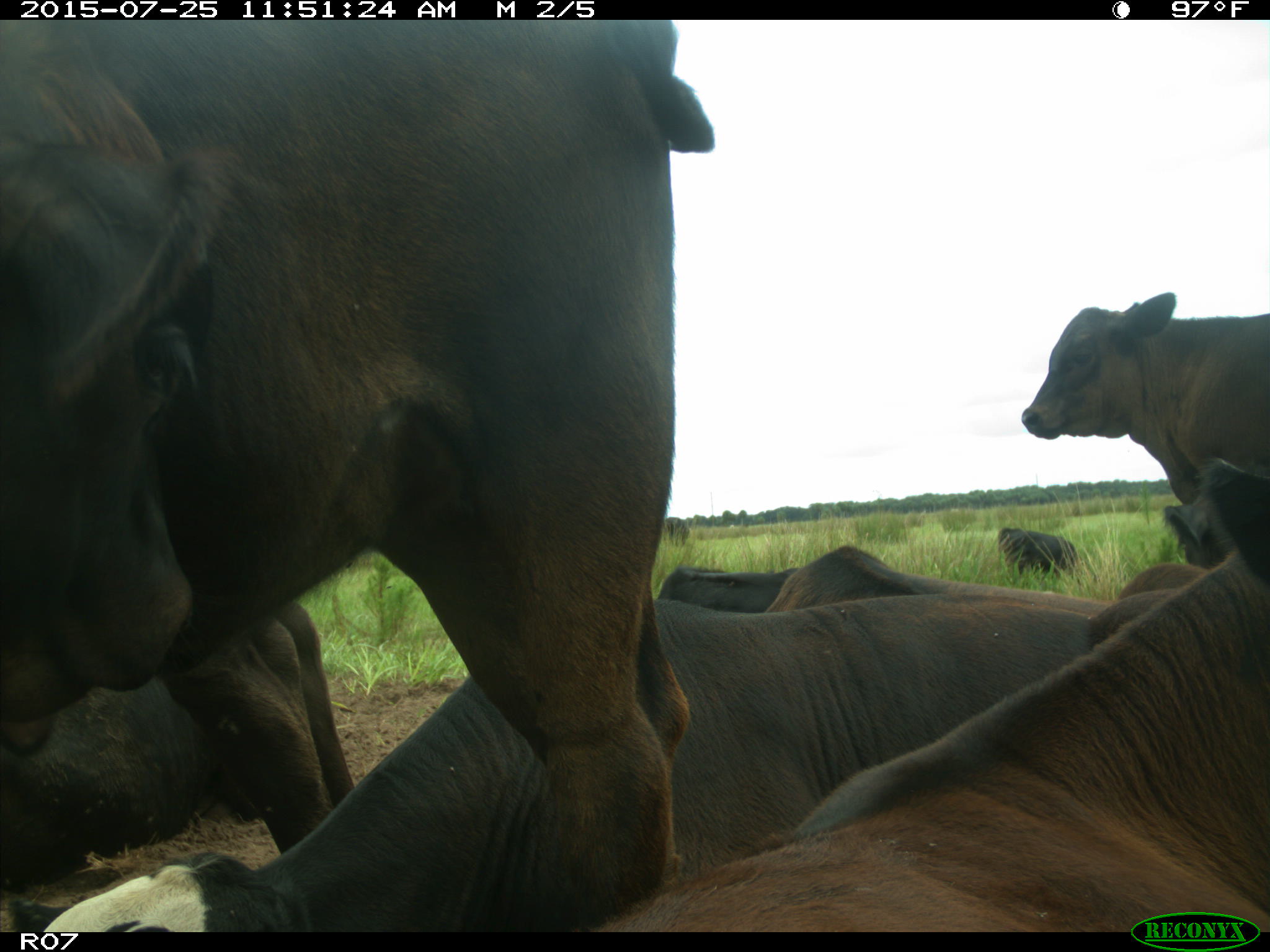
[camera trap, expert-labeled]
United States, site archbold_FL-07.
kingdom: Animalia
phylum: Chordata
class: Mammalia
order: Artiodactyla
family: Bovidae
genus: Bos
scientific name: Bos taurus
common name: domestic cow